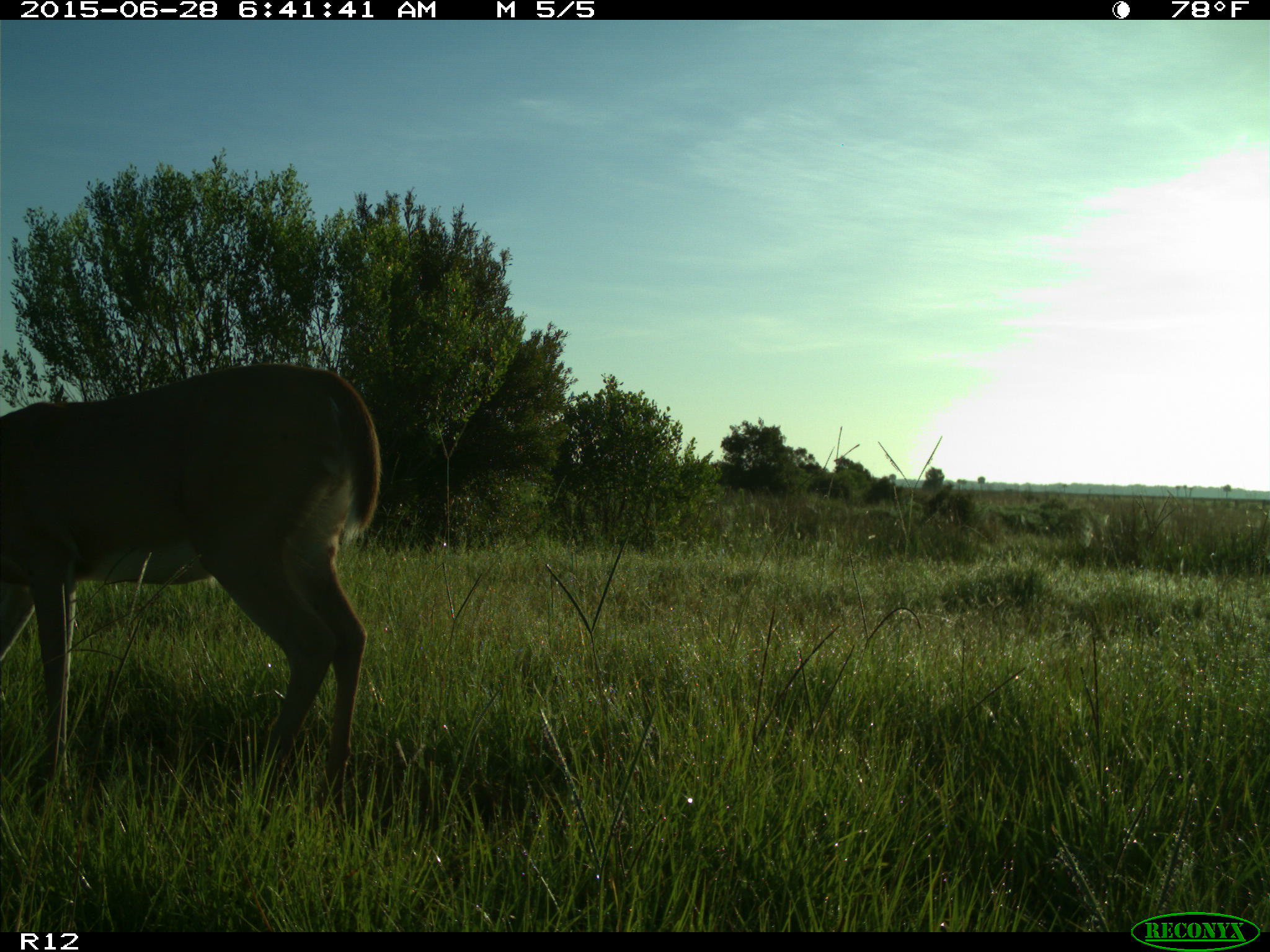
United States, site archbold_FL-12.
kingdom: Animalia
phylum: Chordata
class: Mammalia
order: Artiodactyla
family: Cervidae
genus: Odocoileus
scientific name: Odocoileus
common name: deer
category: unidentified deer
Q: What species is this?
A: Unidentified deer (deer) (Odocoileus).